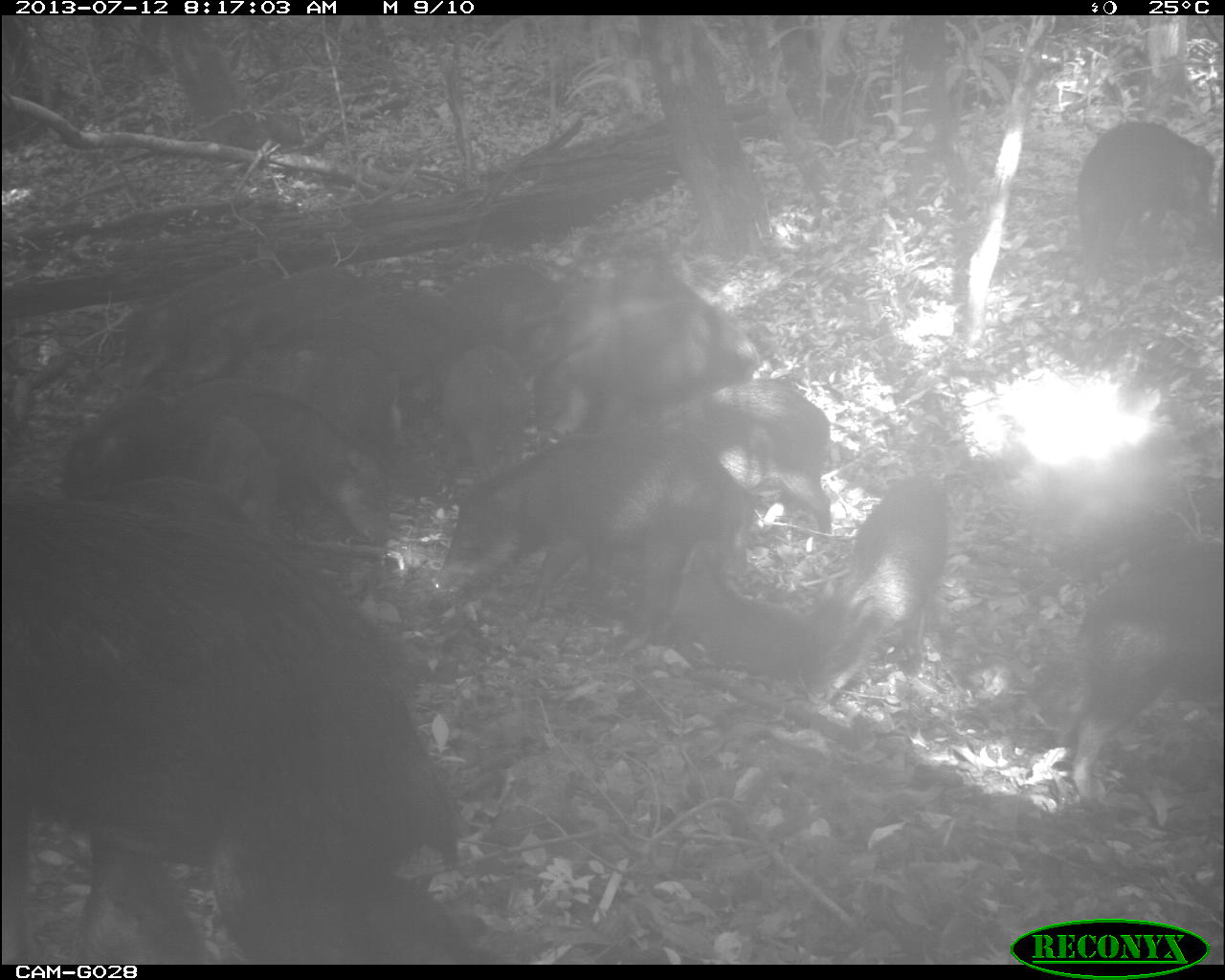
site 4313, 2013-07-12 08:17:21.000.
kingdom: Animalia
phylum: Chordata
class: Mammalia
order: Artiodactyla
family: Tayassuidae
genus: Tayassu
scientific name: Tayassu pecari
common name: white-lipped peccary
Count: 25.